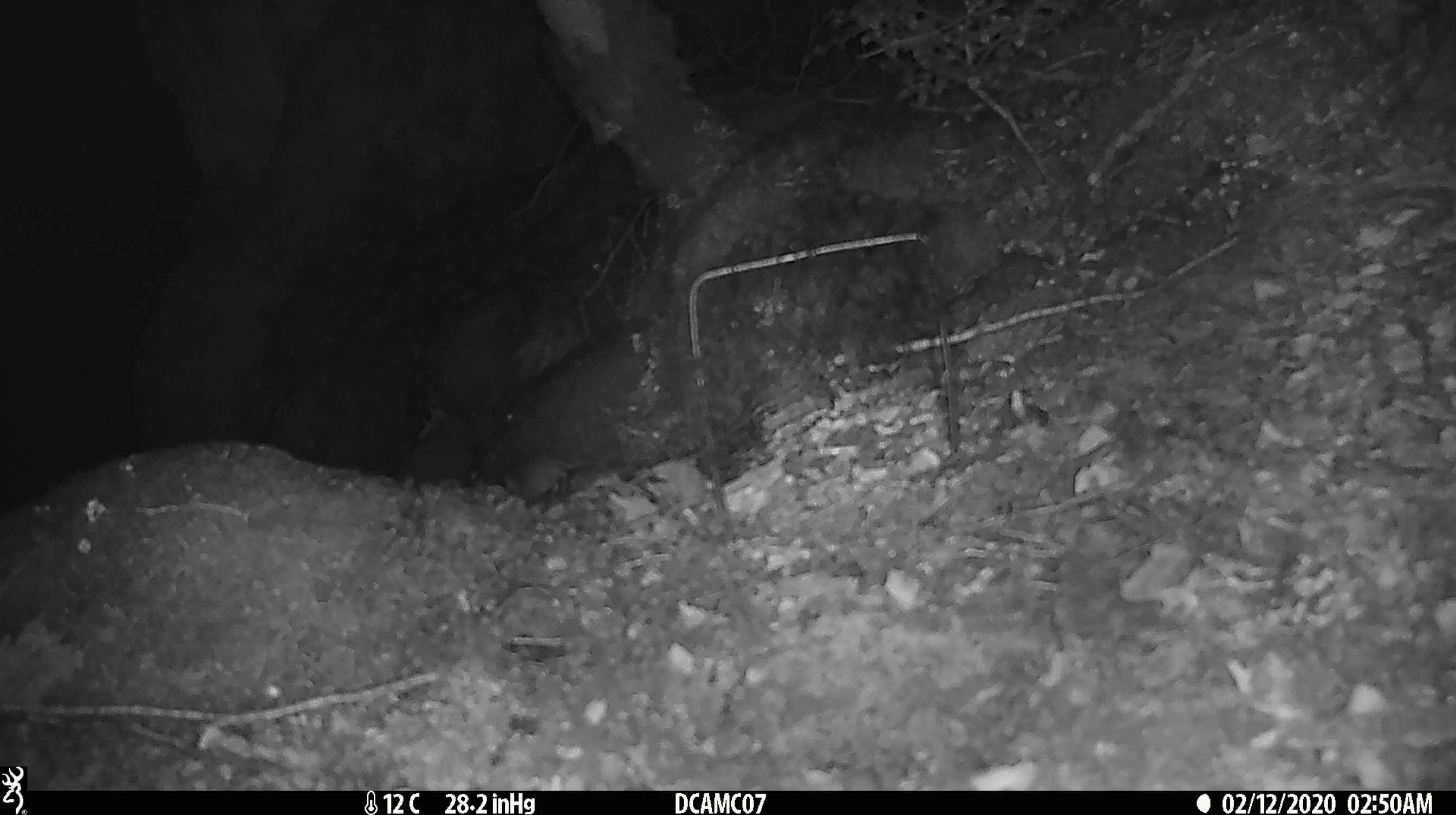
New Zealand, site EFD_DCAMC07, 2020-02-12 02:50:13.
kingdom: Animalia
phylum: Chordata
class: Mammalia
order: Rodentia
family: Muridae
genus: Mus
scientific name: Mus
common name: mouse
Mouse (Mus).